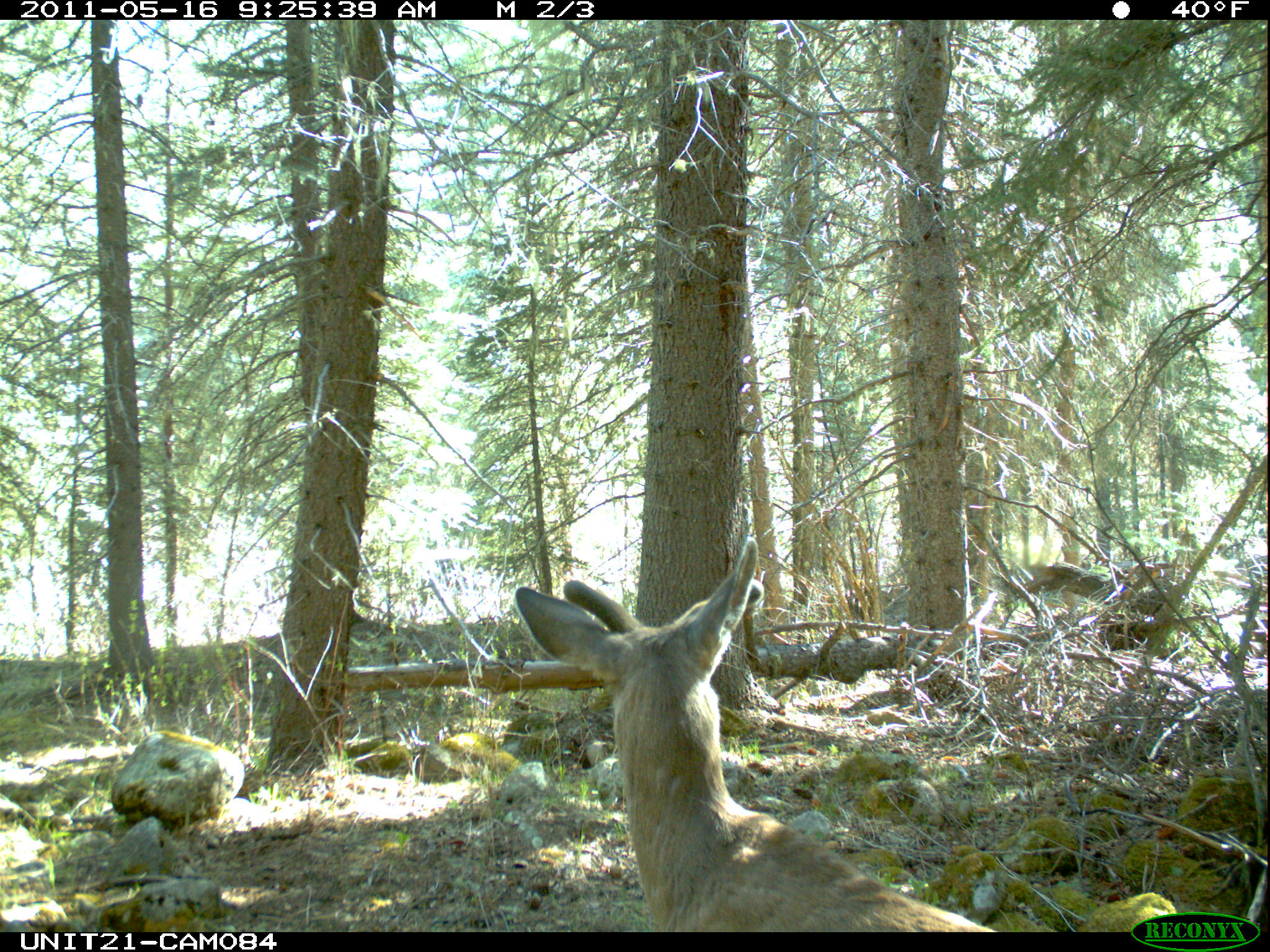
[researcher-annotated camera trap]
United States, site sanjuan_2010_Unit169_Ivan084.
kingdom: Animalia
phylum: Chordata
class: Mammalia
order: Artiodactyla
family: Cervidae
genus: Odocoileus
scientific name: Odocoileus hemionus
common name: mule deer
Odocoileus hemionus (mule deer).